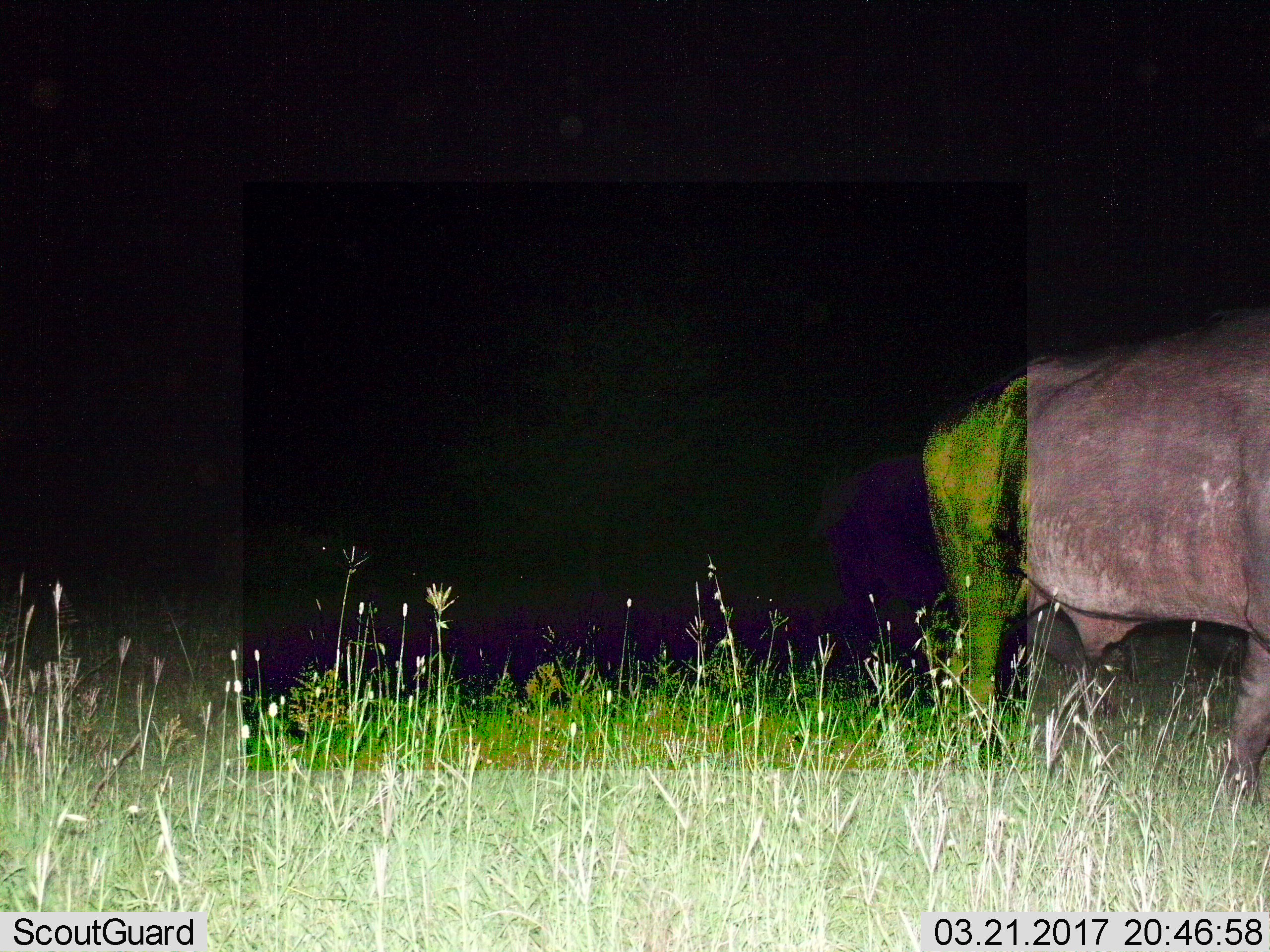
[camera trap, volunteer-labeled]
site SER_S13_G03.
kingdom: Animalia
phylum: Chordata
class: Mammalia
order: Artiodactyla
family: Bovidae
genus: Connochaetes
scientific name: Connochaetes taurinus taurinus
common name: blue wildebeest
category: wildebeestblue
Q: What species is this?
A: Wildebeestblue (blue wildebeest) (Connochaetes taurinus taurinus).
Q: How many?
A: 1.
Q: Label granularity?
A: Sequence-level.